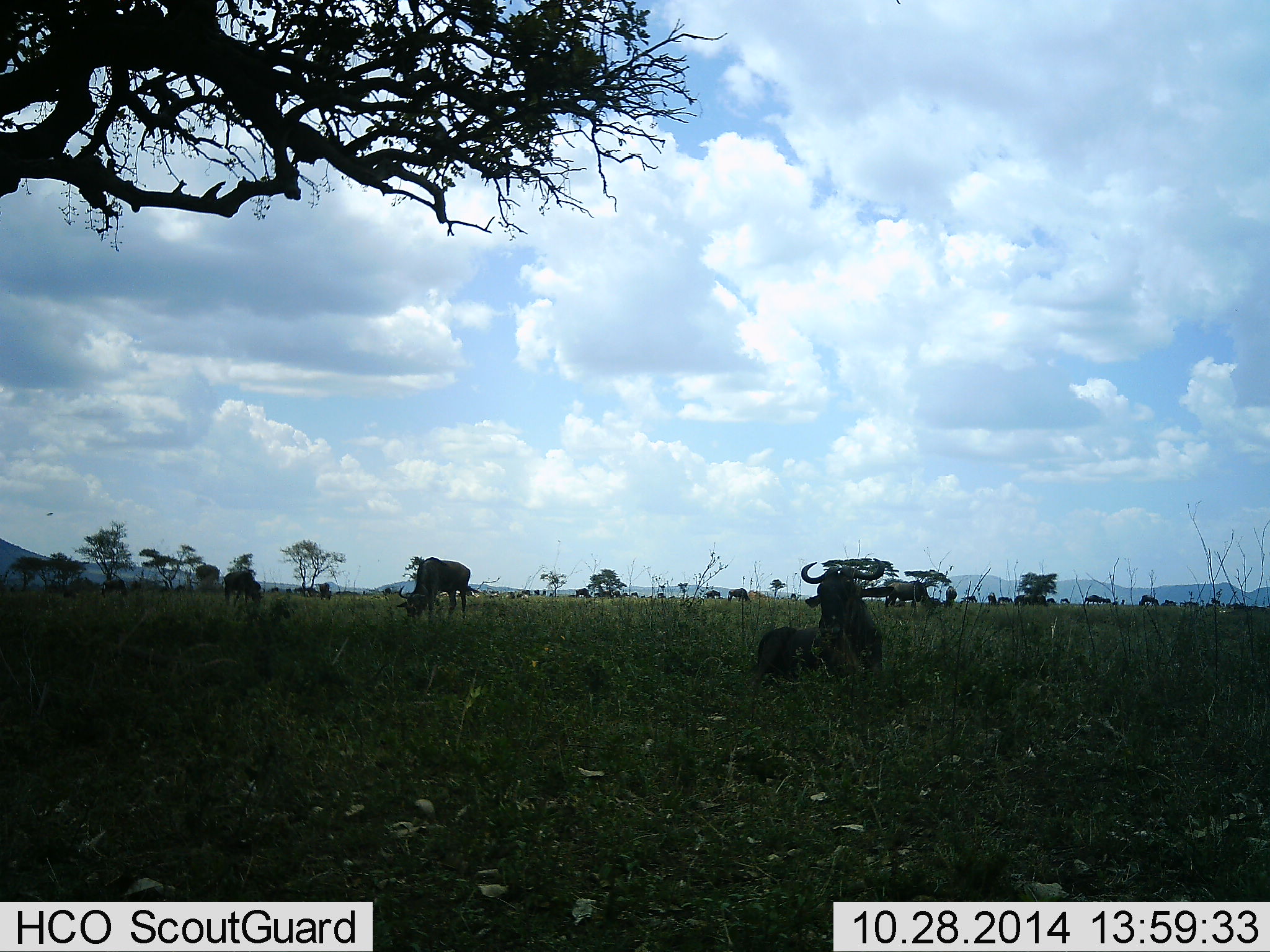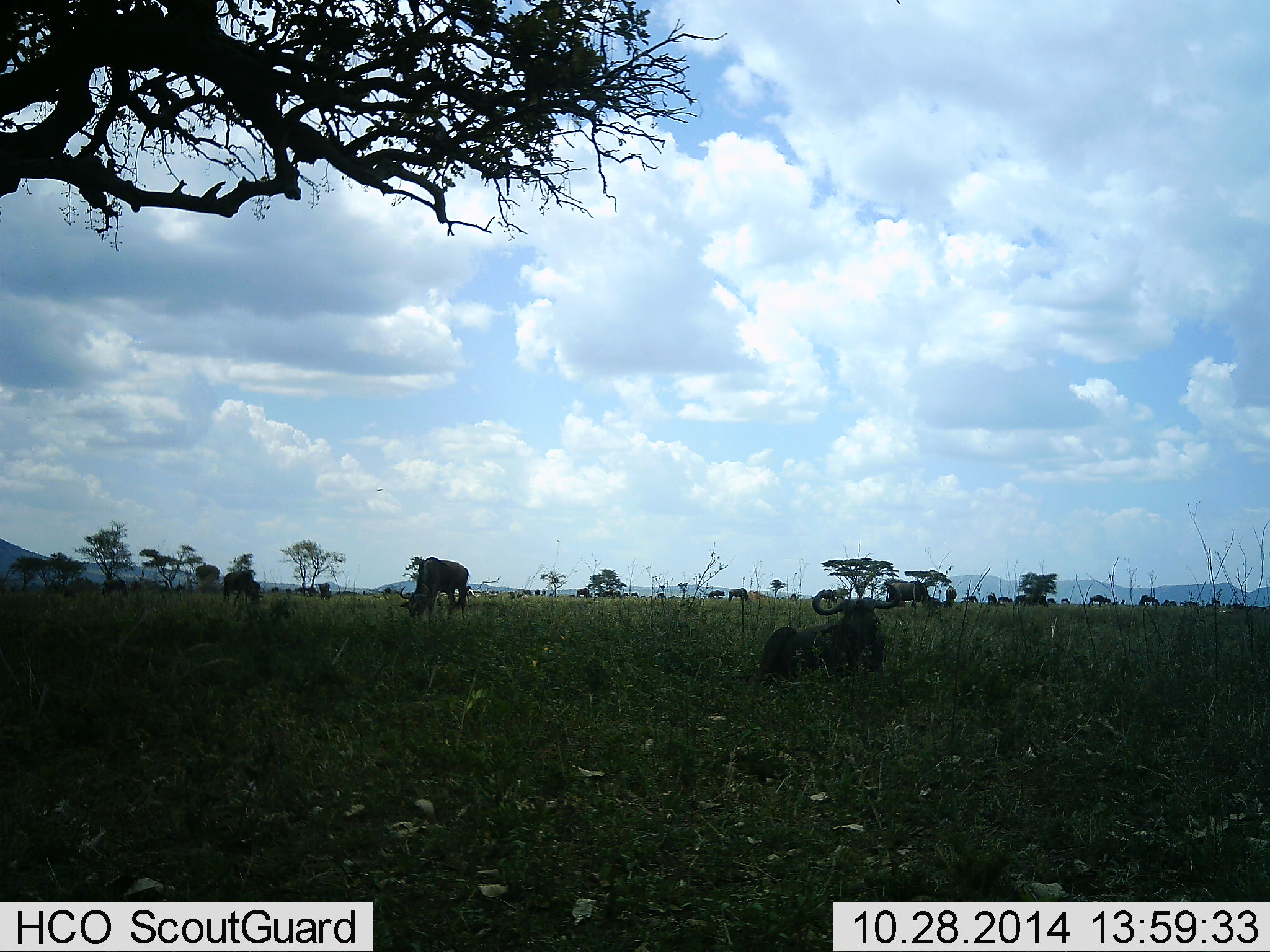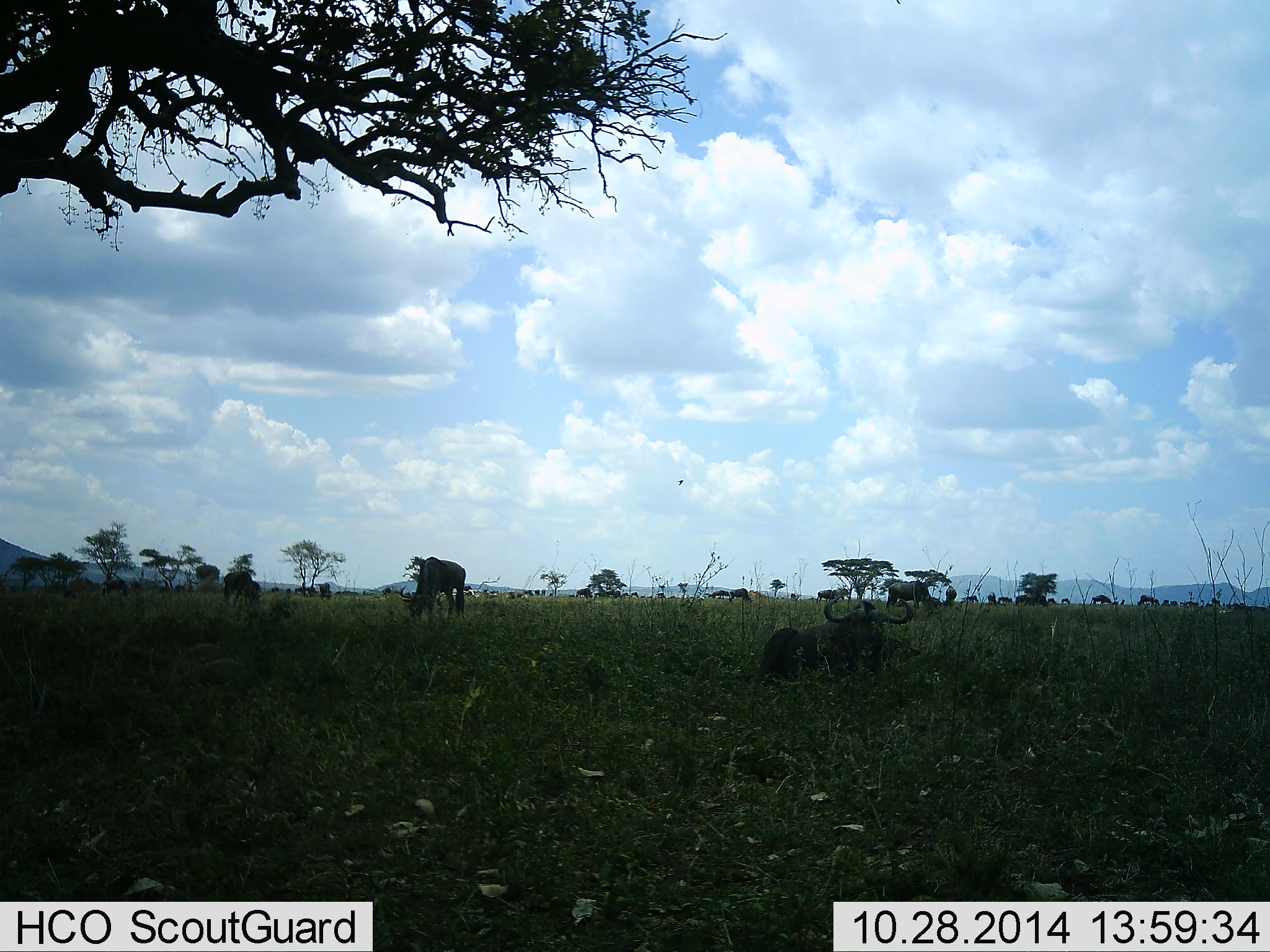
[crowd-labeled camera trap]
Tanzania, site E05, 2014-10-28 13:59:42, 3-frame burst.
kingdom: Animalia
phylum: Chordata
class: Mammalia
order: Artiodactyla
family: Bovidae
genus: Connochaetes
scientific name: Connochaetes taurinus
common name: blue wildebeest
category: wildebeest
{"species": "wildebeest (blue wildebeest) (Connochaetes taurinus)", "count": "11-50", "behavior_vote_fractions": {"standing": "36%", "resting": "100%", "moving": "36%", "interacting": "0%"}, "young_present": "0%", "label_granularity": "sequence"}